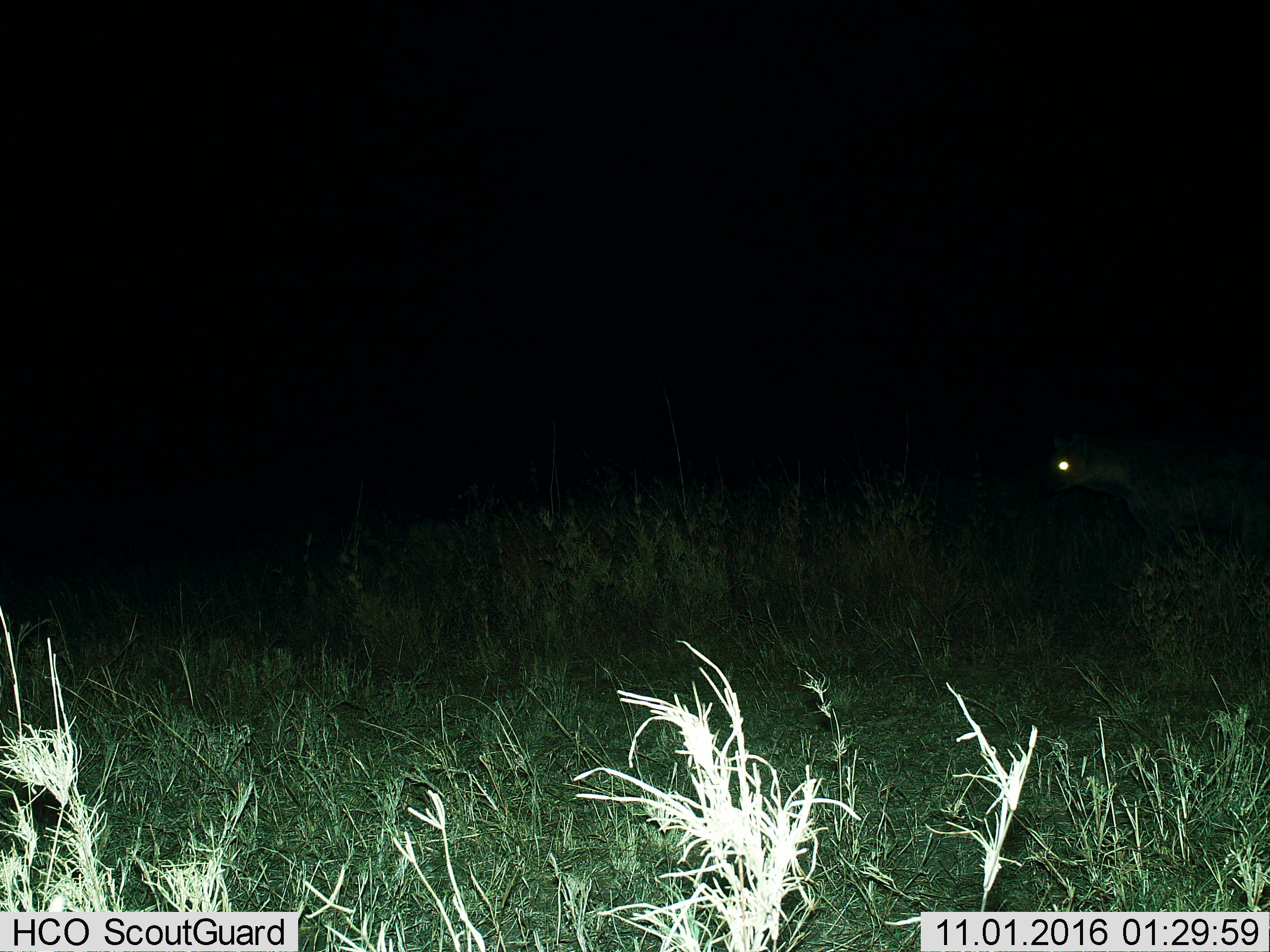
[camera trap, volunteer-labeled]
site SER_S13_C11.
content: unidentified animal